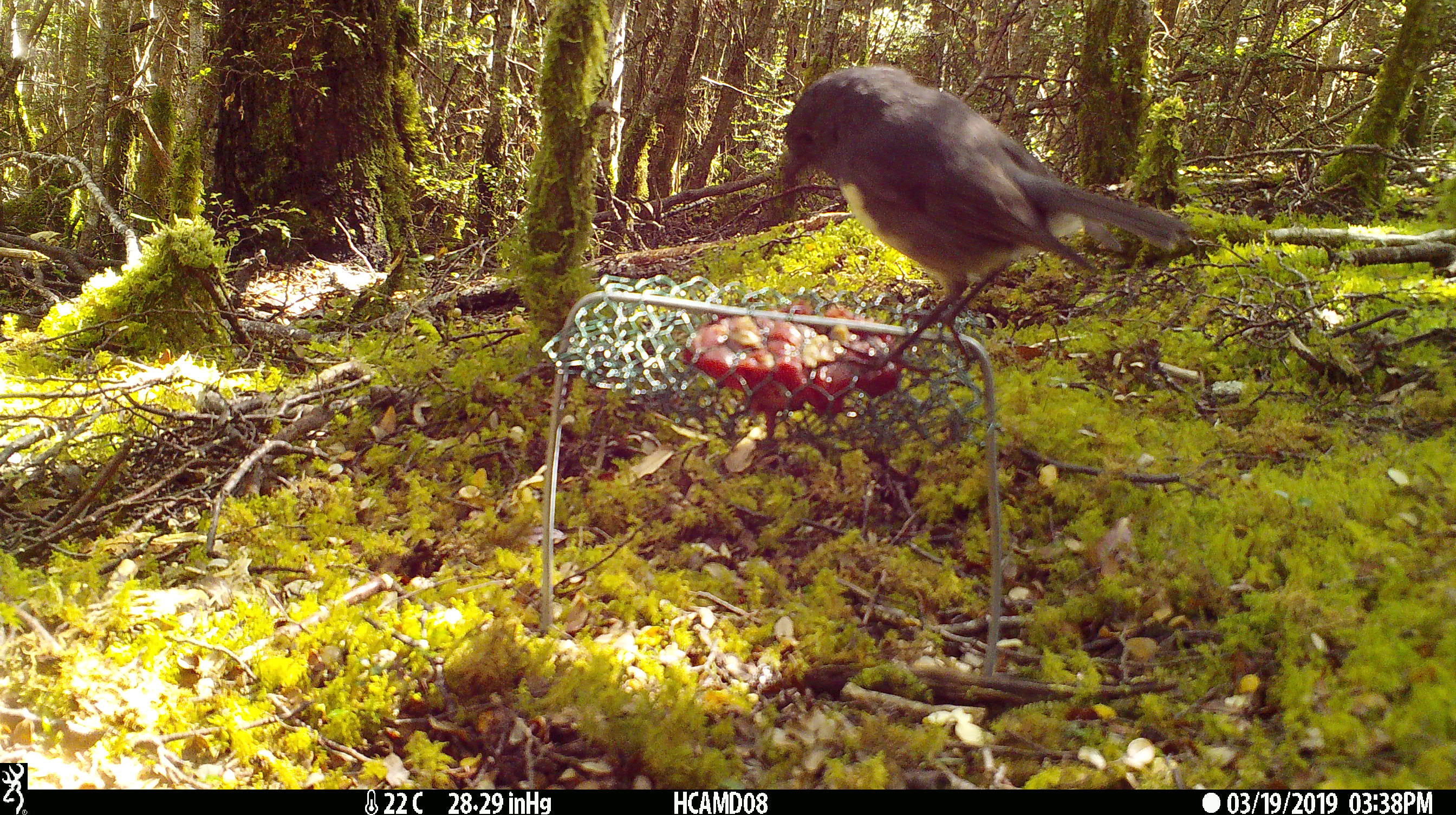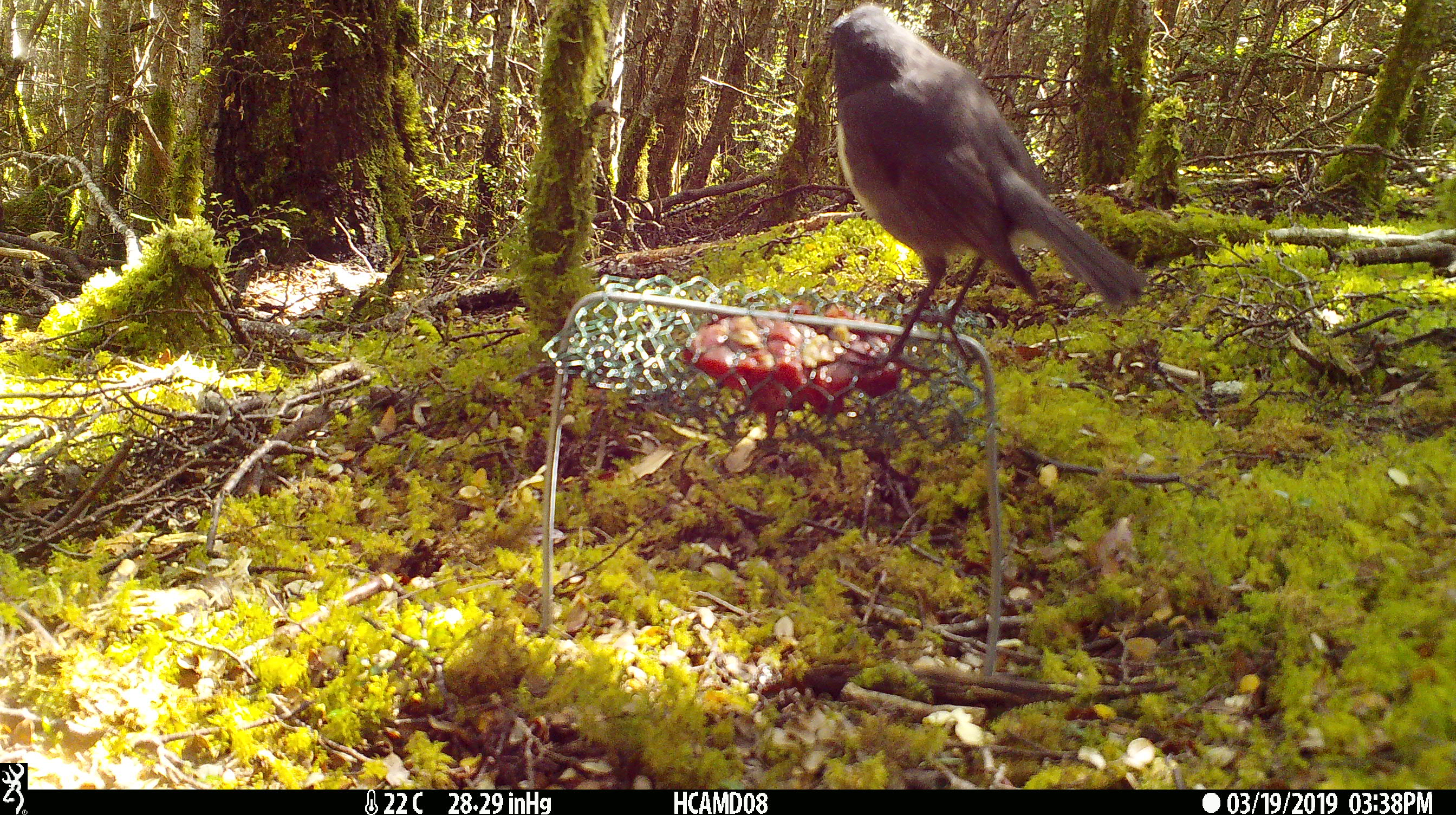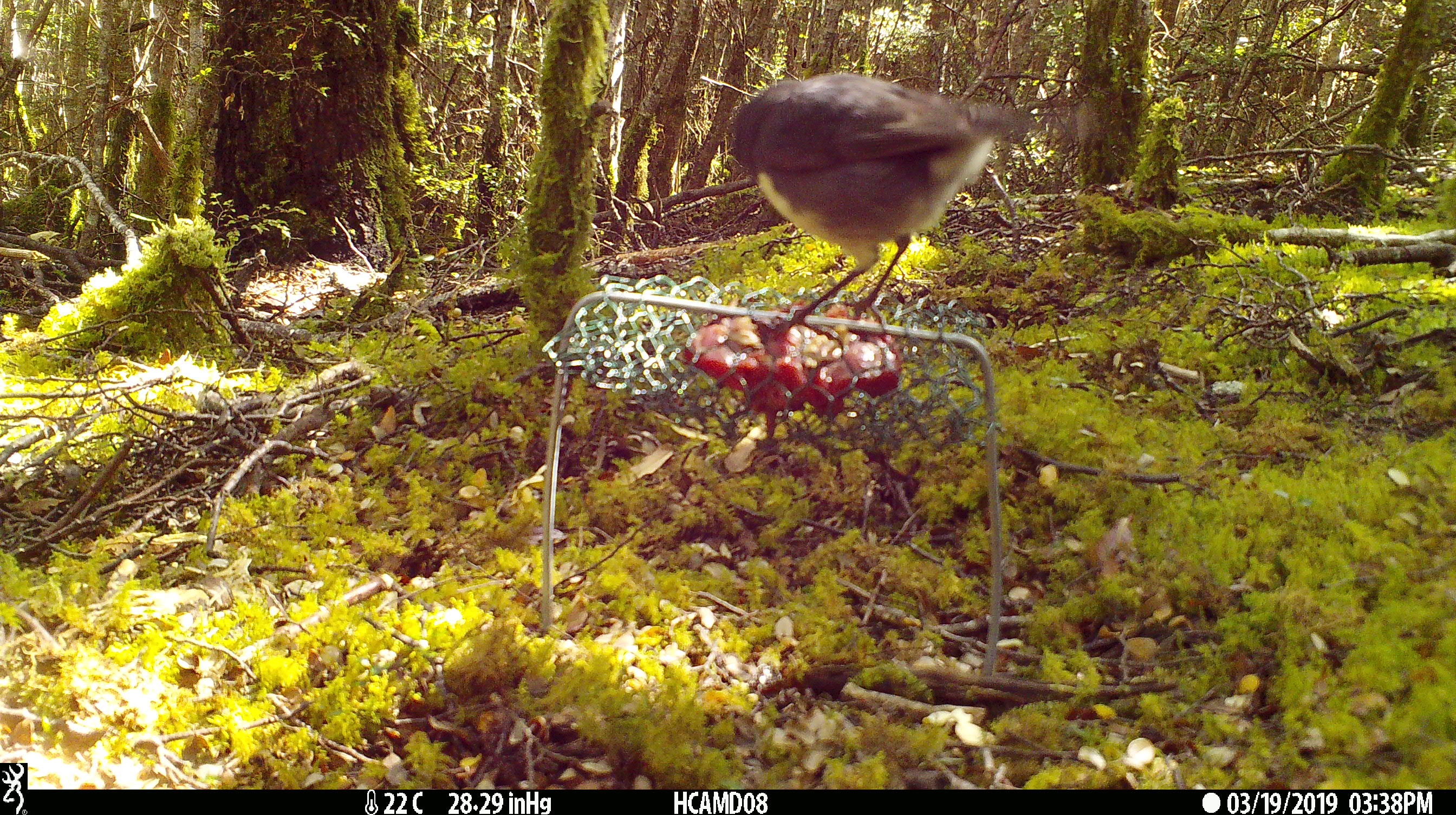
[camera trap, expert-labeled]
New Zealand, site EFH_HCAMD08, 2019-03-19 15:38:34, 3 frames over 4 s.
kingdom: Animalia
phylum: Chordata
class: Aves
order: Passeriformes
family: Petroicidae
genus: Petroica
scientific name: Petroica australis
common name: new zealand robin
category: robin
Robin (new zealand robin) (Petroica australis).